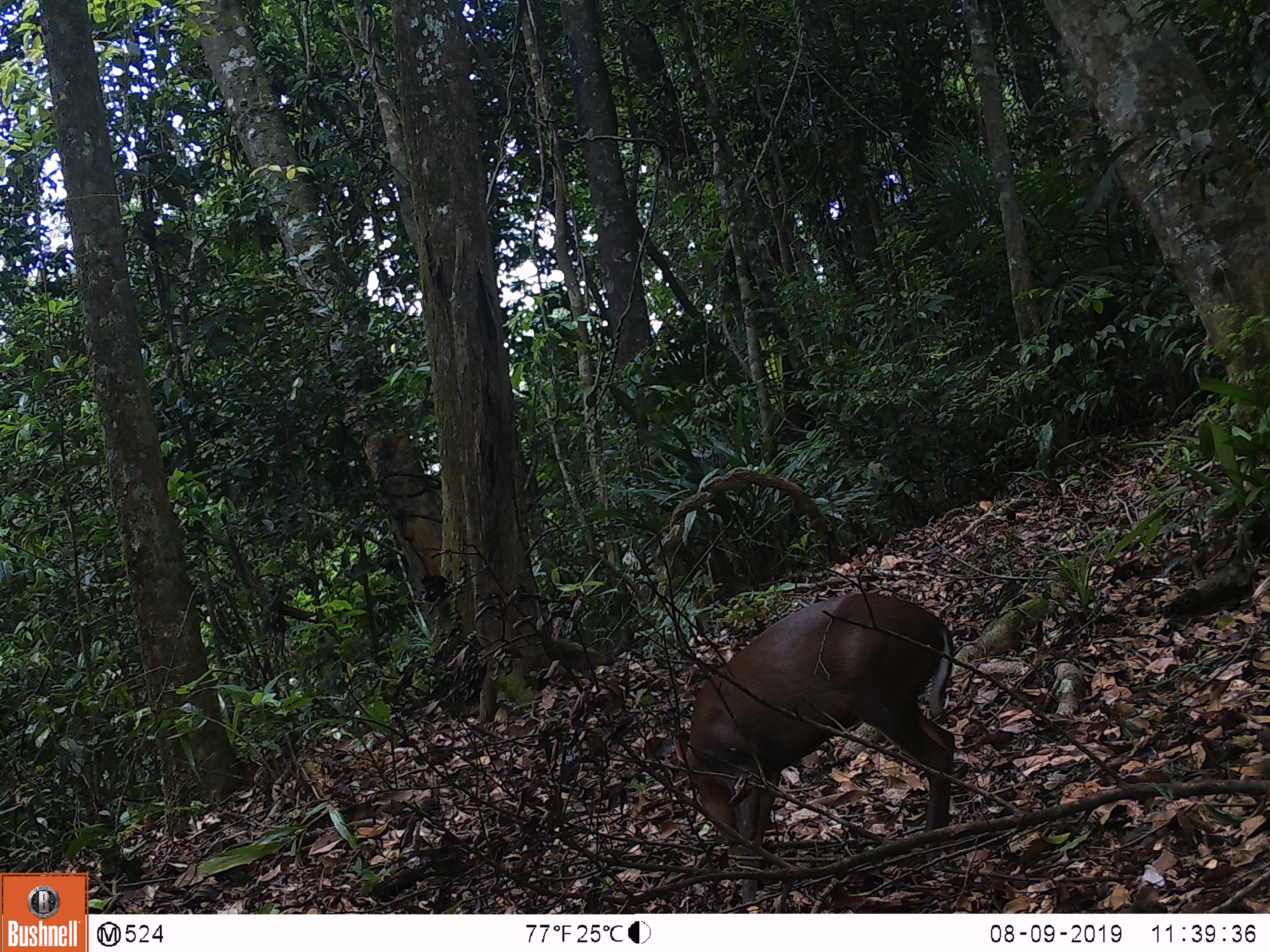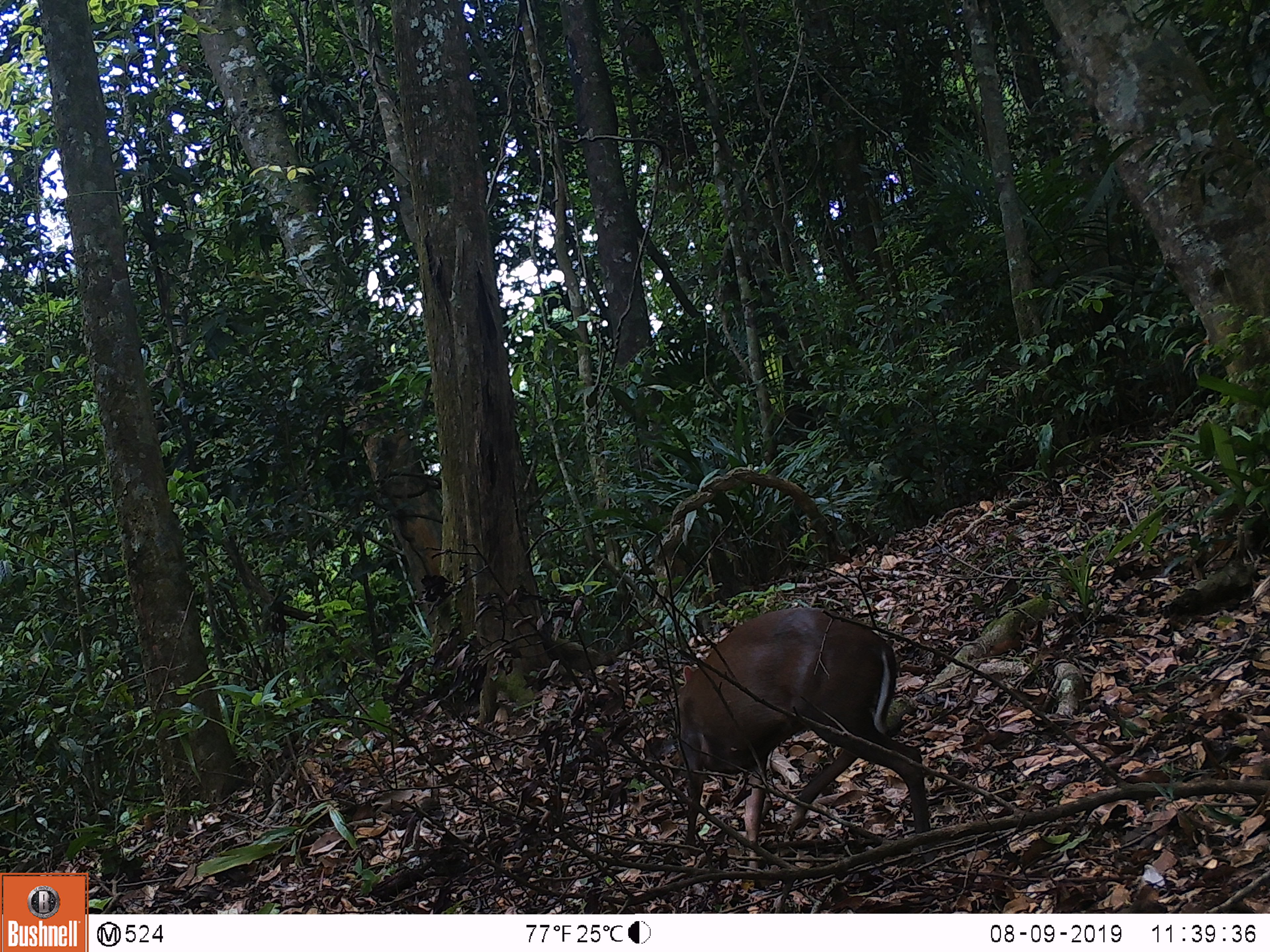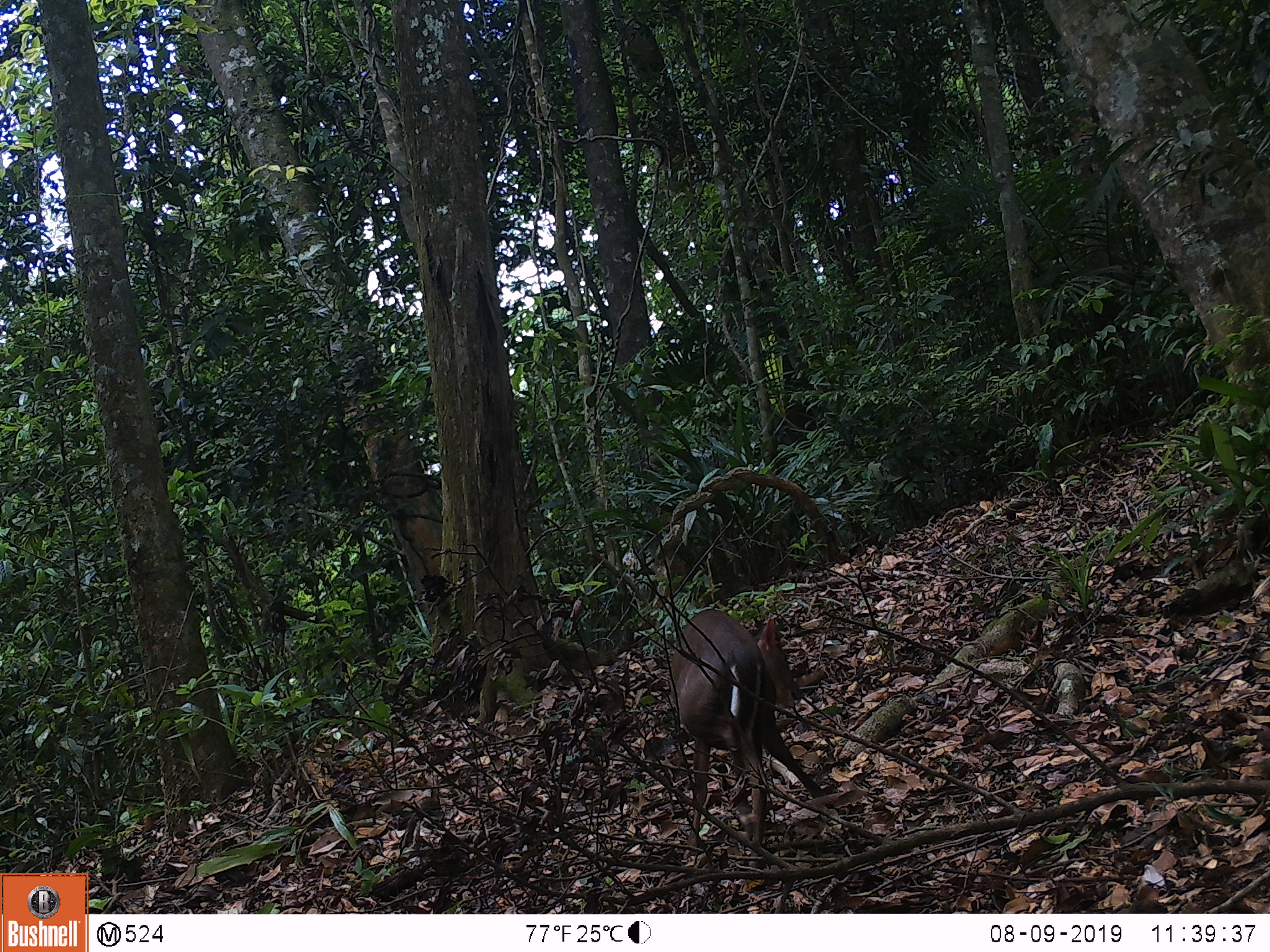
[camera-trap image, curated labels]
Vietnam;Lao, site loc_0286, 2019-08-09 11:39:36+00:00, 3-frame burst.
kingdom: Animalia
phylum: Chordata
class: Mammalia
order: Artiodactyla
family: Cervidae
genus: Muntiacus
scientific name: Muntiacus rooseveltorum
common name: roosevelt's muntjac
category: roosevelts muntjac group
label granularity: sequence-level